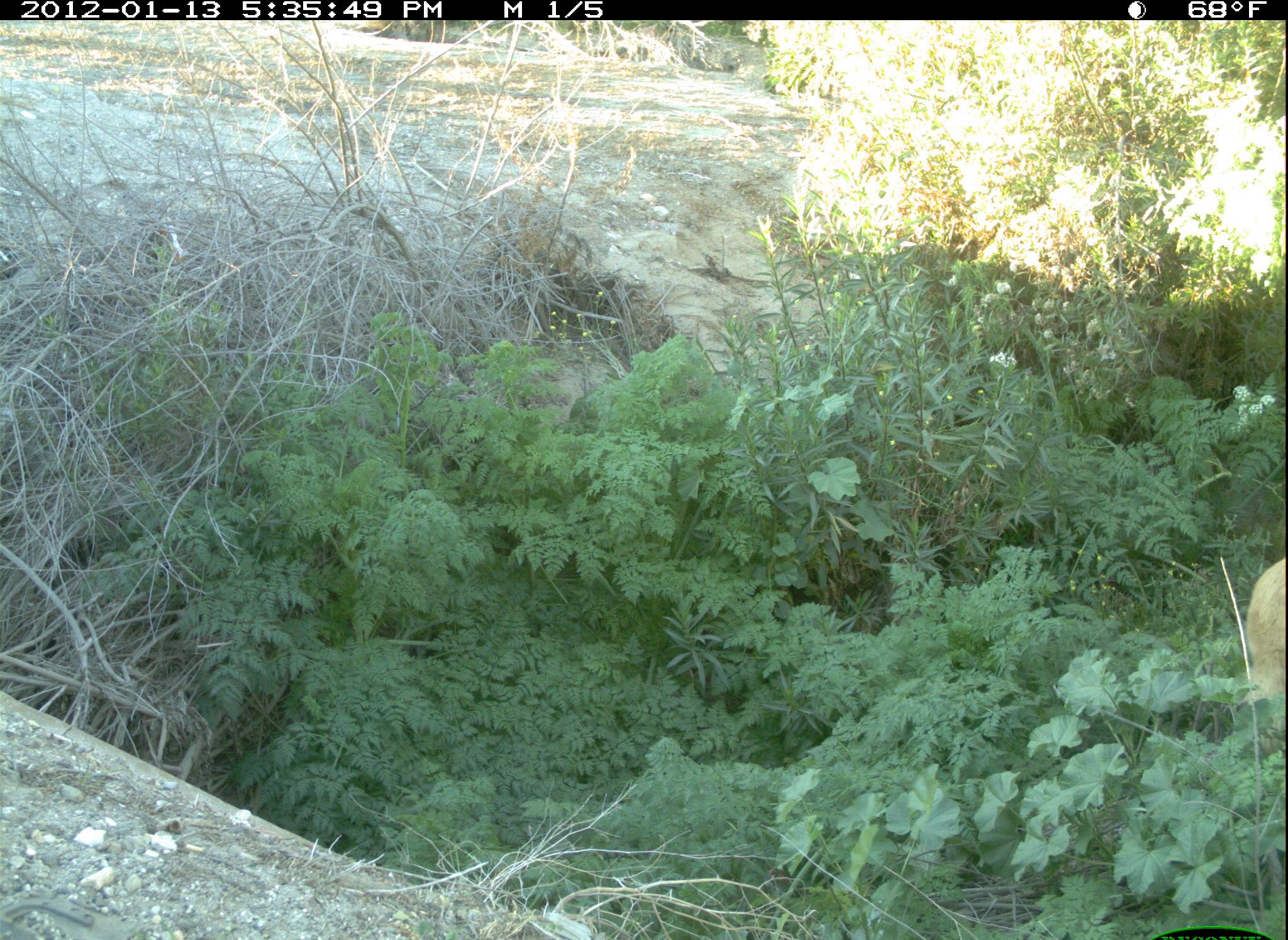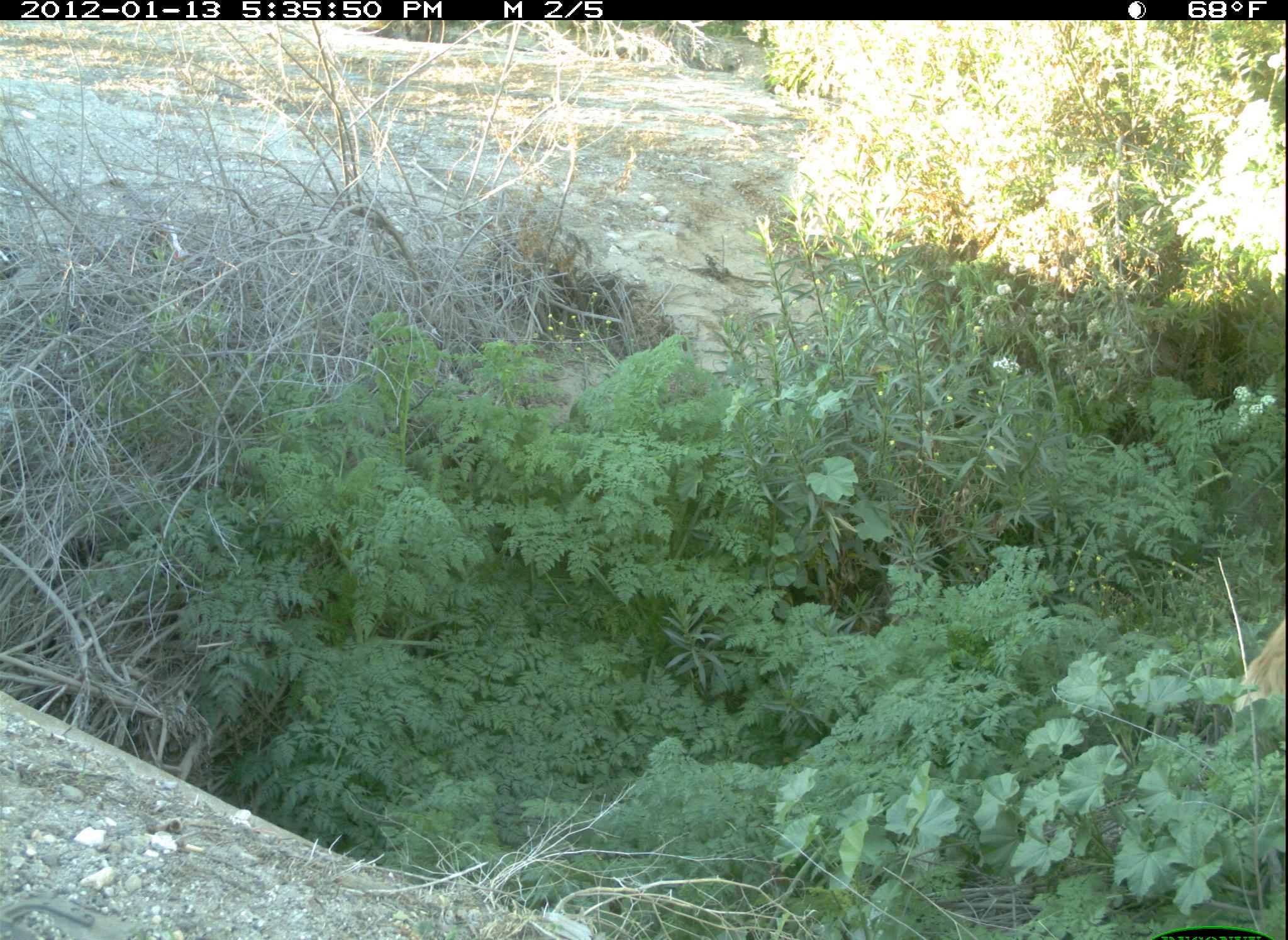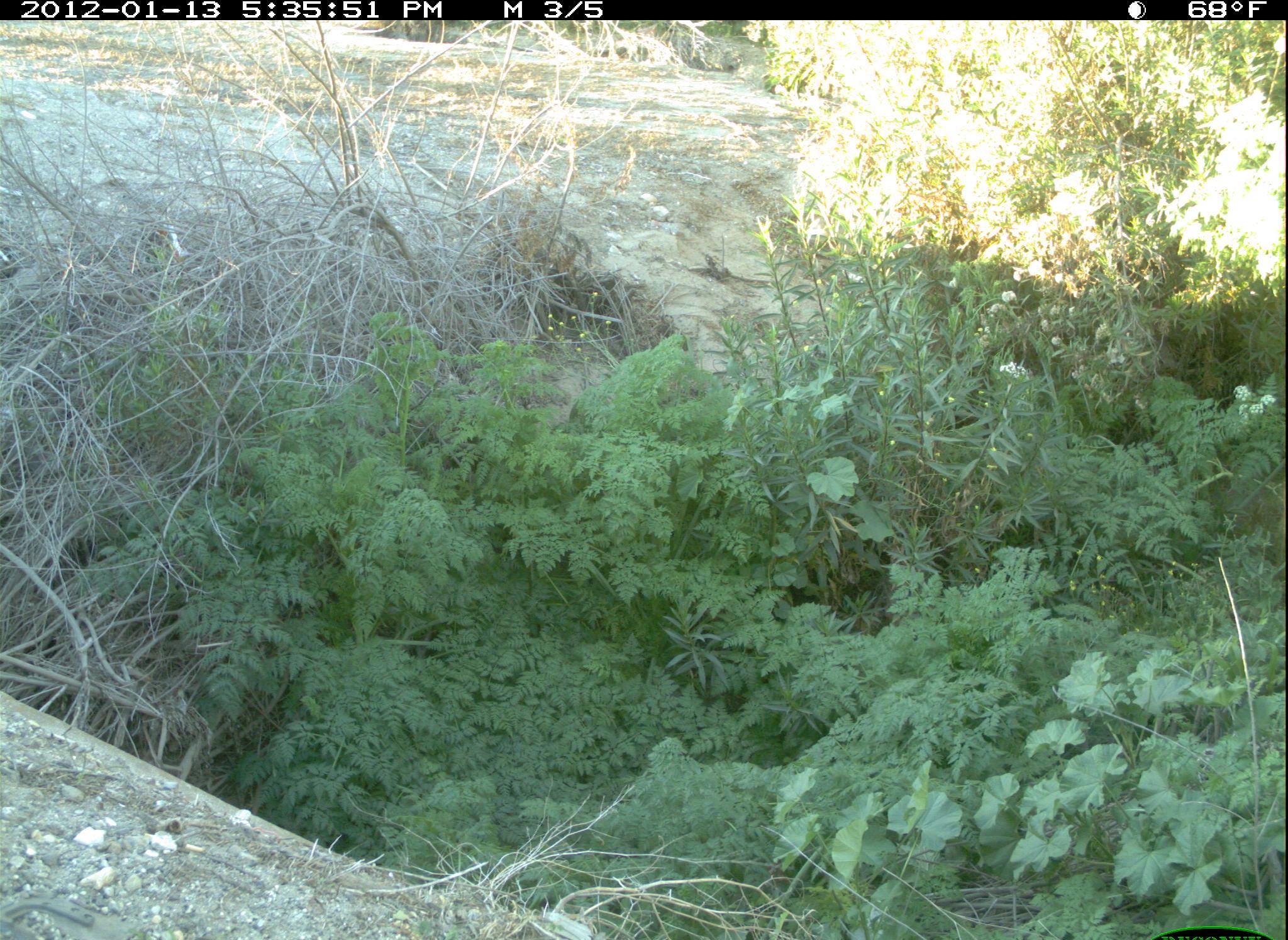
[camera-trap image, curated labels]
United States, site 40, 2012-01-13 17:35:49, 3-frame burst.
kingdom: Animalia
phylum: Chordata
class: Mammalia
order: Carnivora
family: Canidae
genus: Canis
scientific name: Canis familiaris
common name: domestic dog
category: dog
Dog (domestic dog) (Canis familiaris).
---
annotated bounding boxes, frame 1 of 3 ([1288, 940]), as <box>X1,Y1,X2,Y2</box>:
dog: <box>1228,535,1285,715</box>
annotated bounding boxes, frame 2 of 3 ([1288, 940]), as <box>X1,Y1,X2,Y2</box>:
dog: <box>1235,599,1286,717</box>